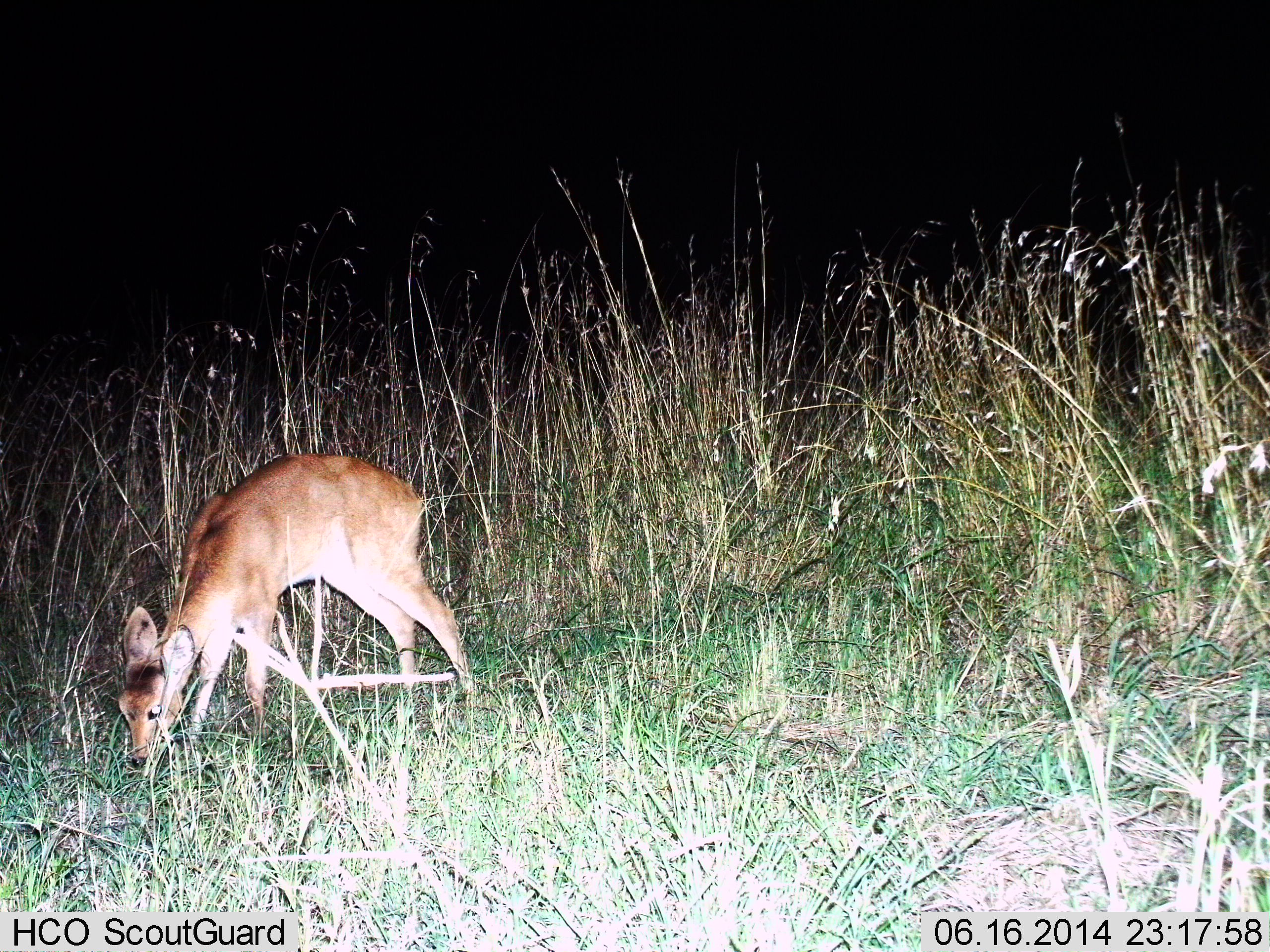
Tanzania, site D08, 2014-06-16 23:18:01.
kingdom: Animalia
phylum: Chordata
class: Mammalia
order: Artiodactyla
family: Bovidae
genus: Redunca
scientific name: Redunca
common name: reedbuck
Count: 1.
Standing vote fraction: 38%.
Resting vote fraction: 0%.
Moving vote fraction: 0%.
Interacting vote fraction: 0%.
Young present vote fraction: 0%.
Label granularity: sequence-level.